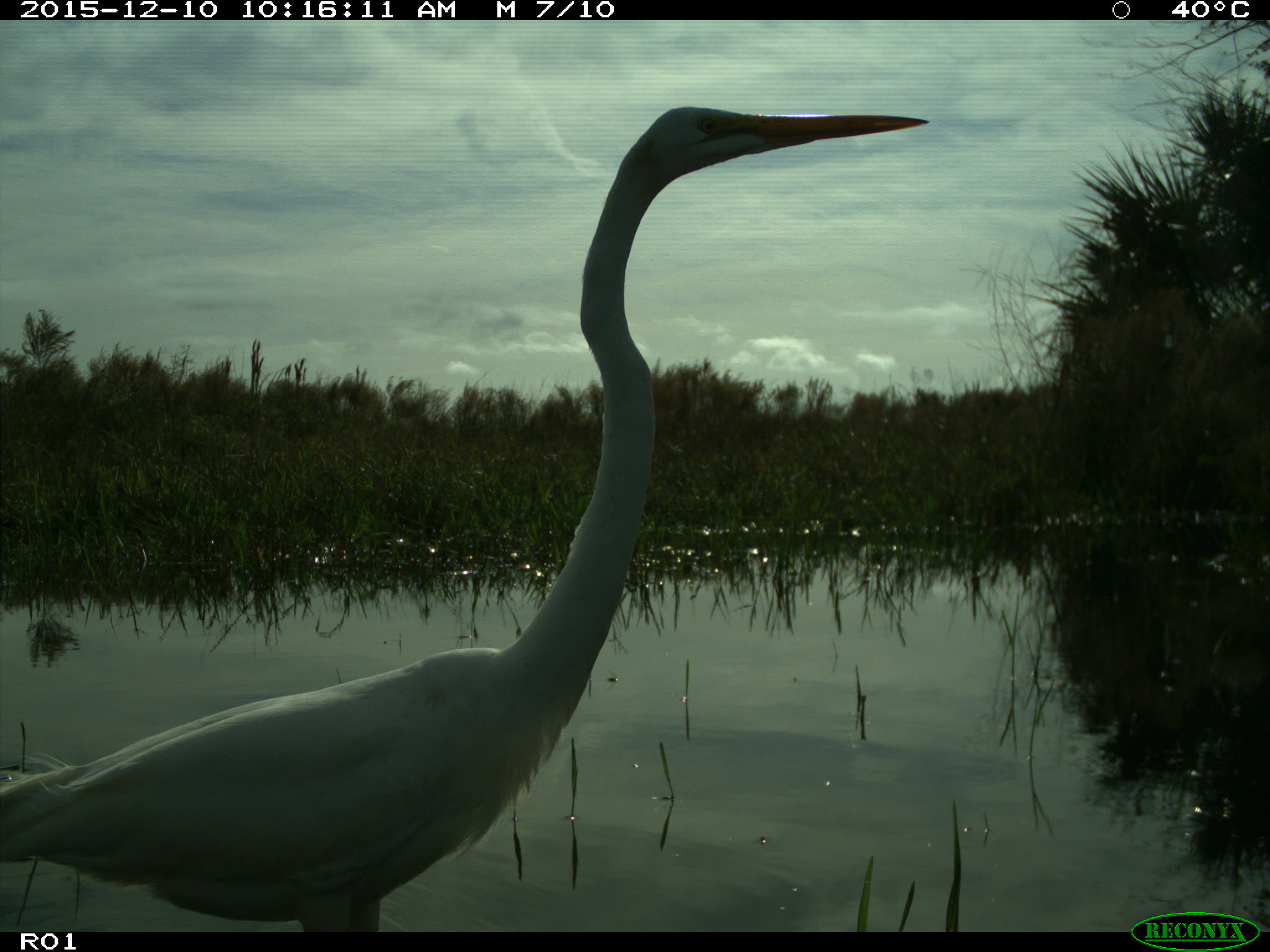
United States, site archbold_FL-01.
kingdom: Animalia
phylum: Chordata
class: Aves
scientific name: Aves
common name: birds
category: unidentified bird